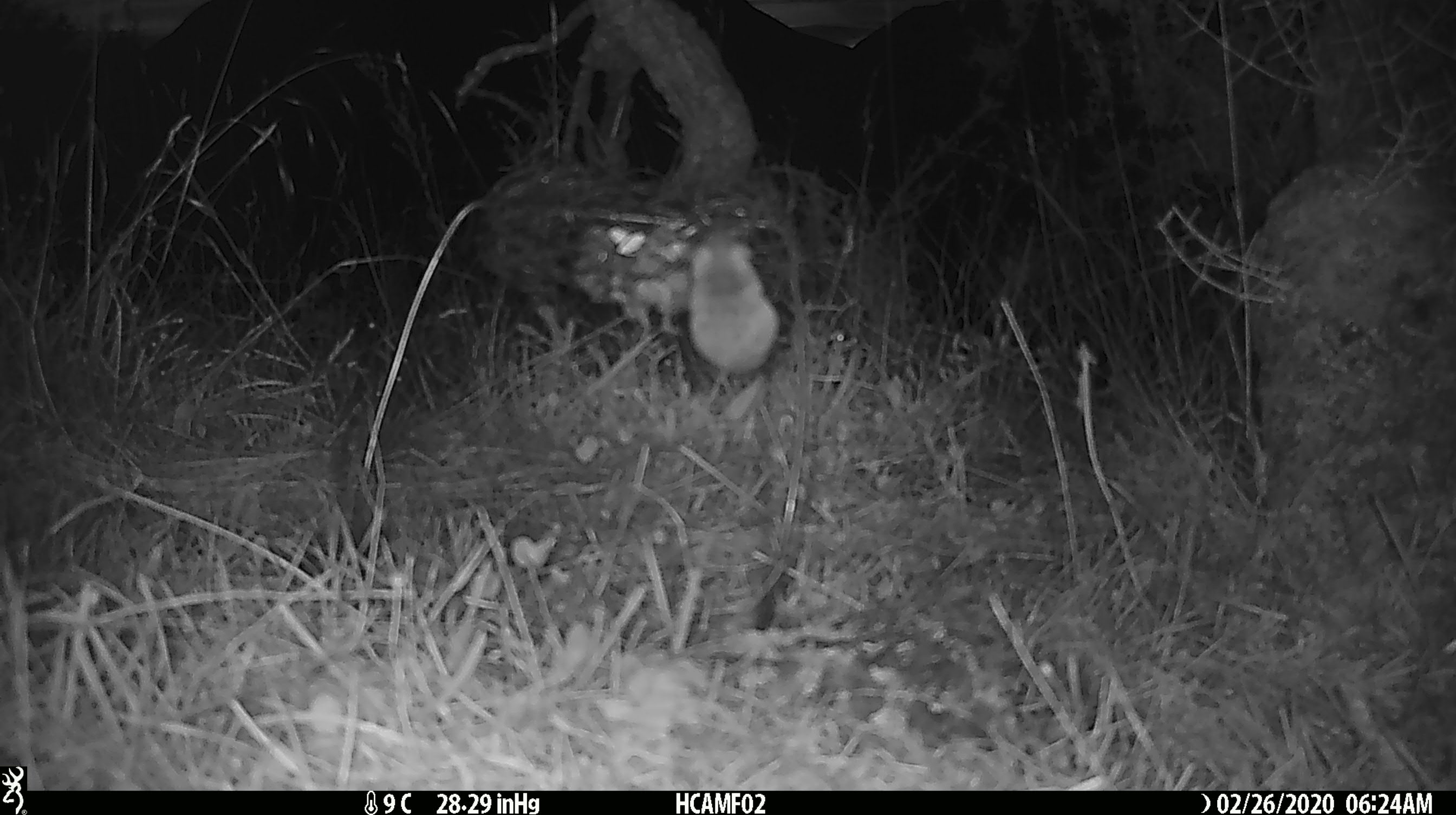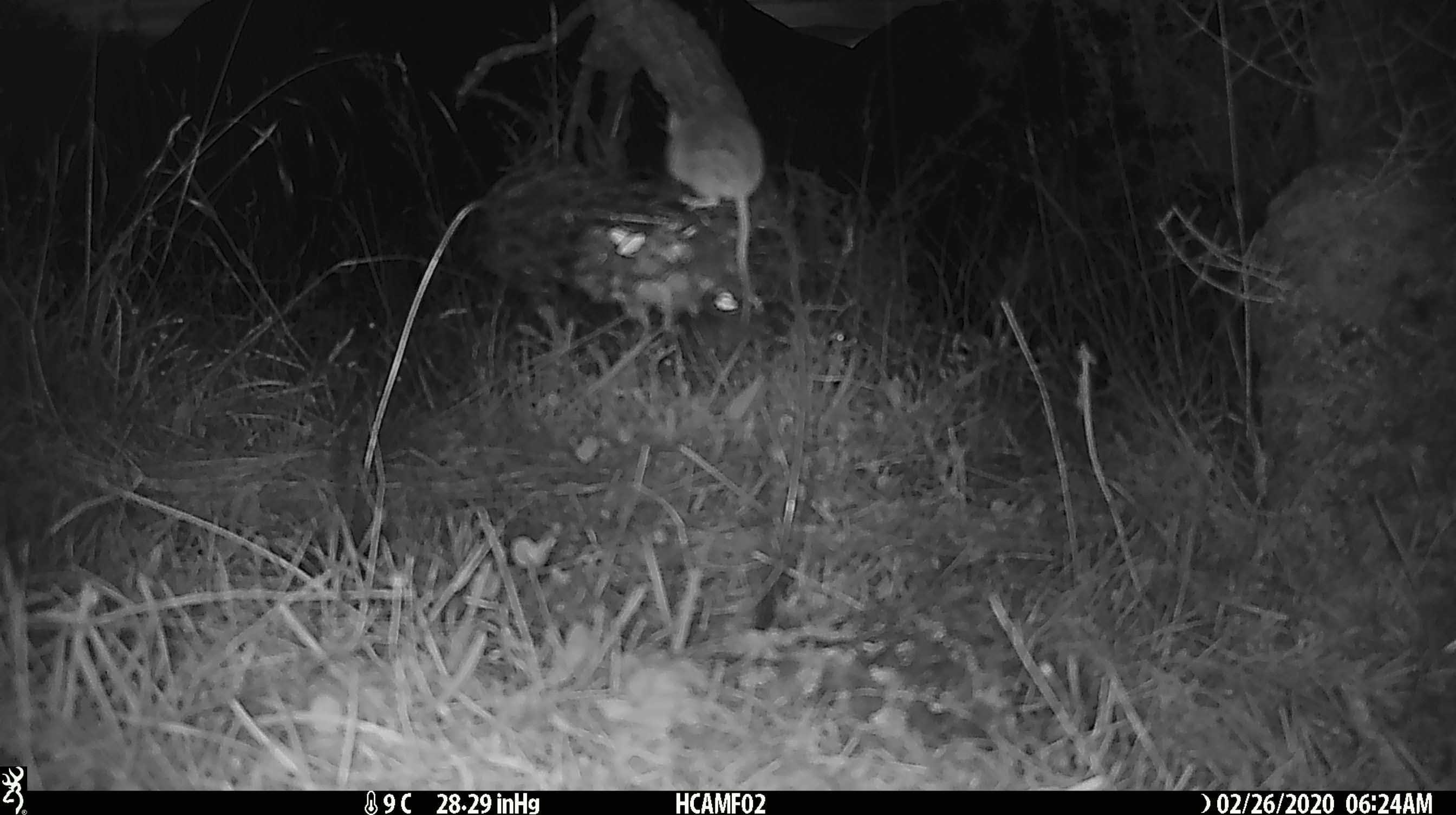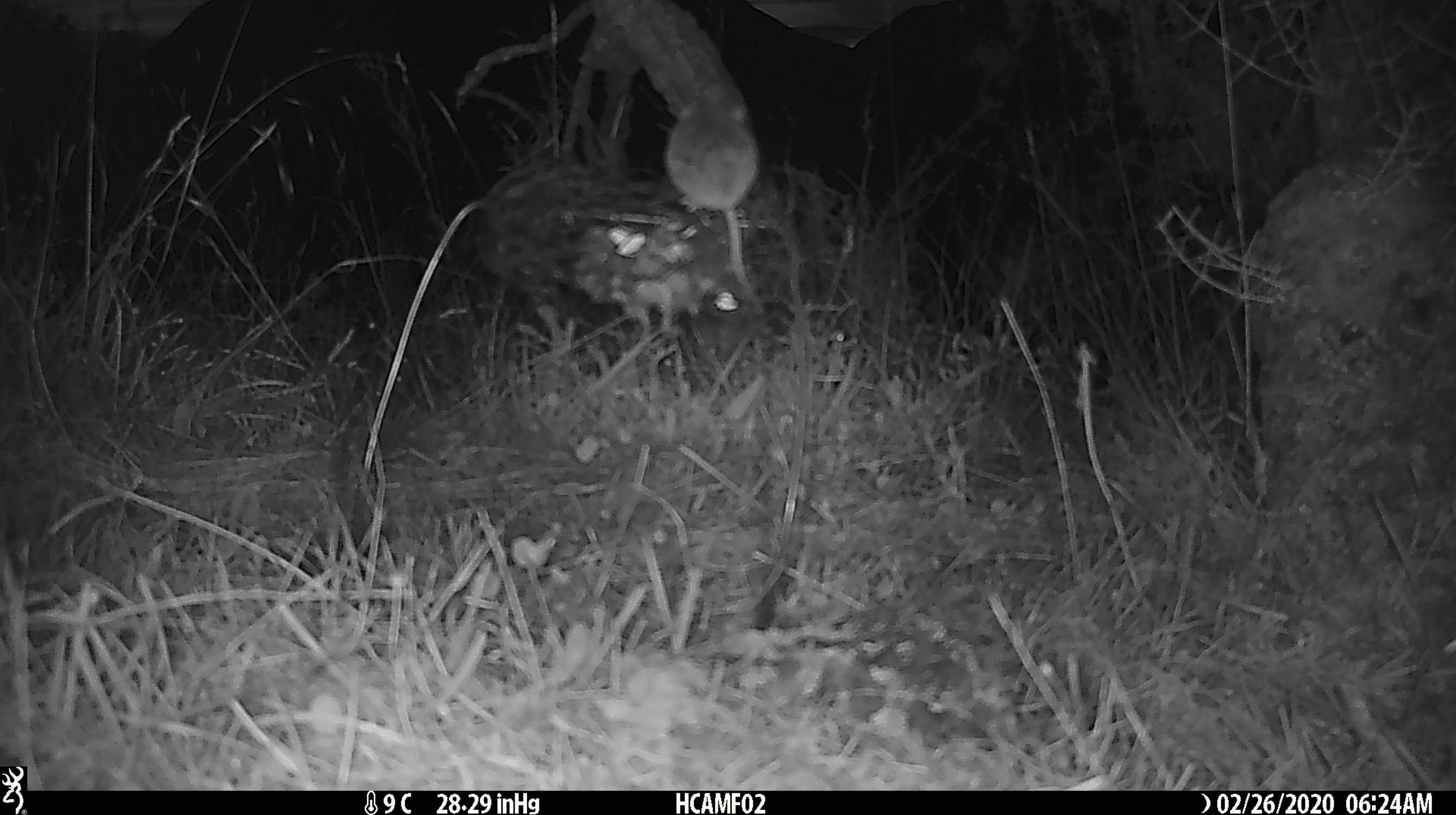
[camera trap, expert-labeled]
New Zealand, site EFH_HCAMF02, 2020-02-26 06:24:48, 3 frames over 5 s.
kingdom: Animalia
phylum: Chordata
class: Mammalia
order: Rodentia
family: Muridae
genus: Mus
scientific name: Mus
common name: mouse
Mouse (Mus).